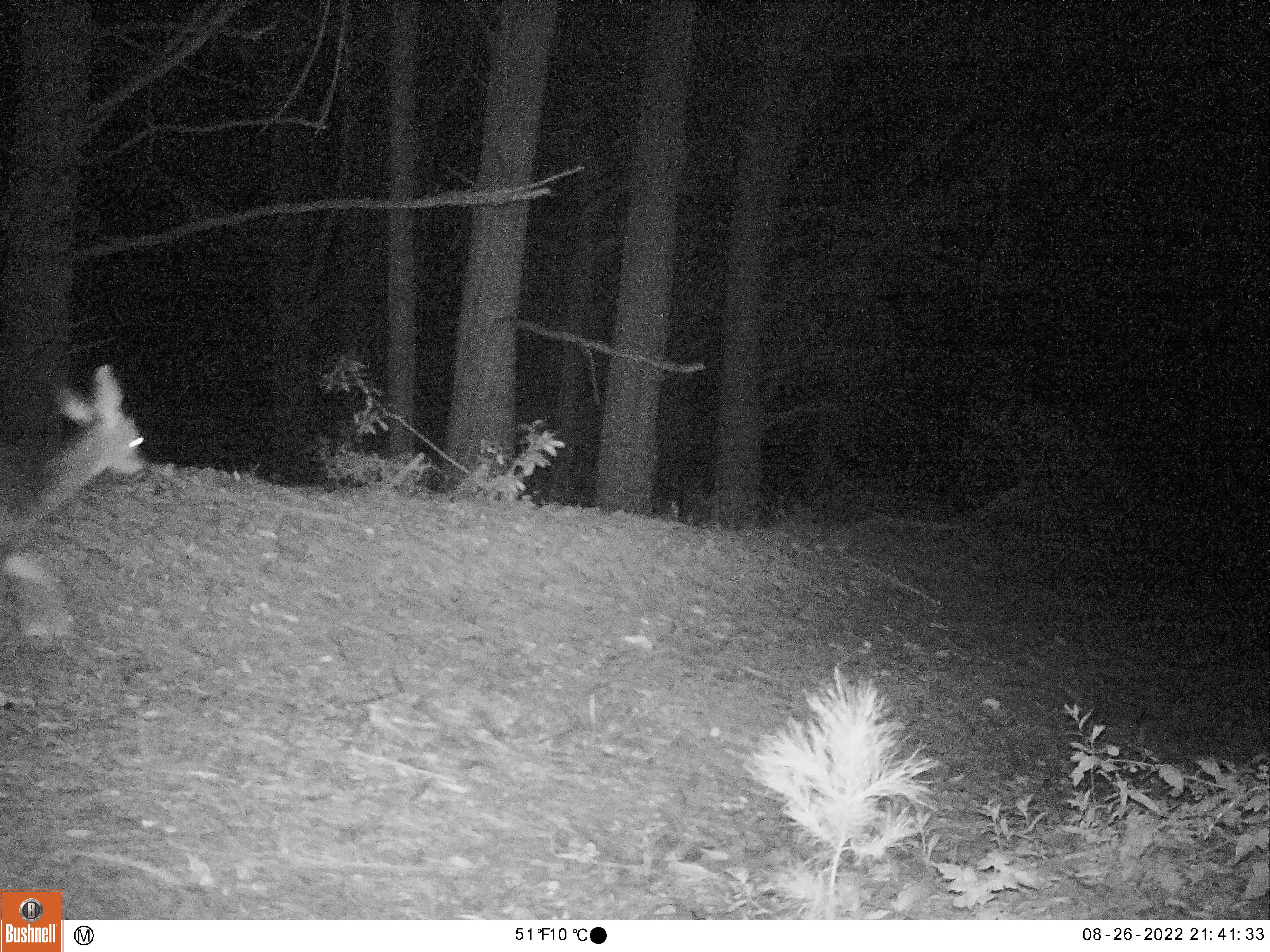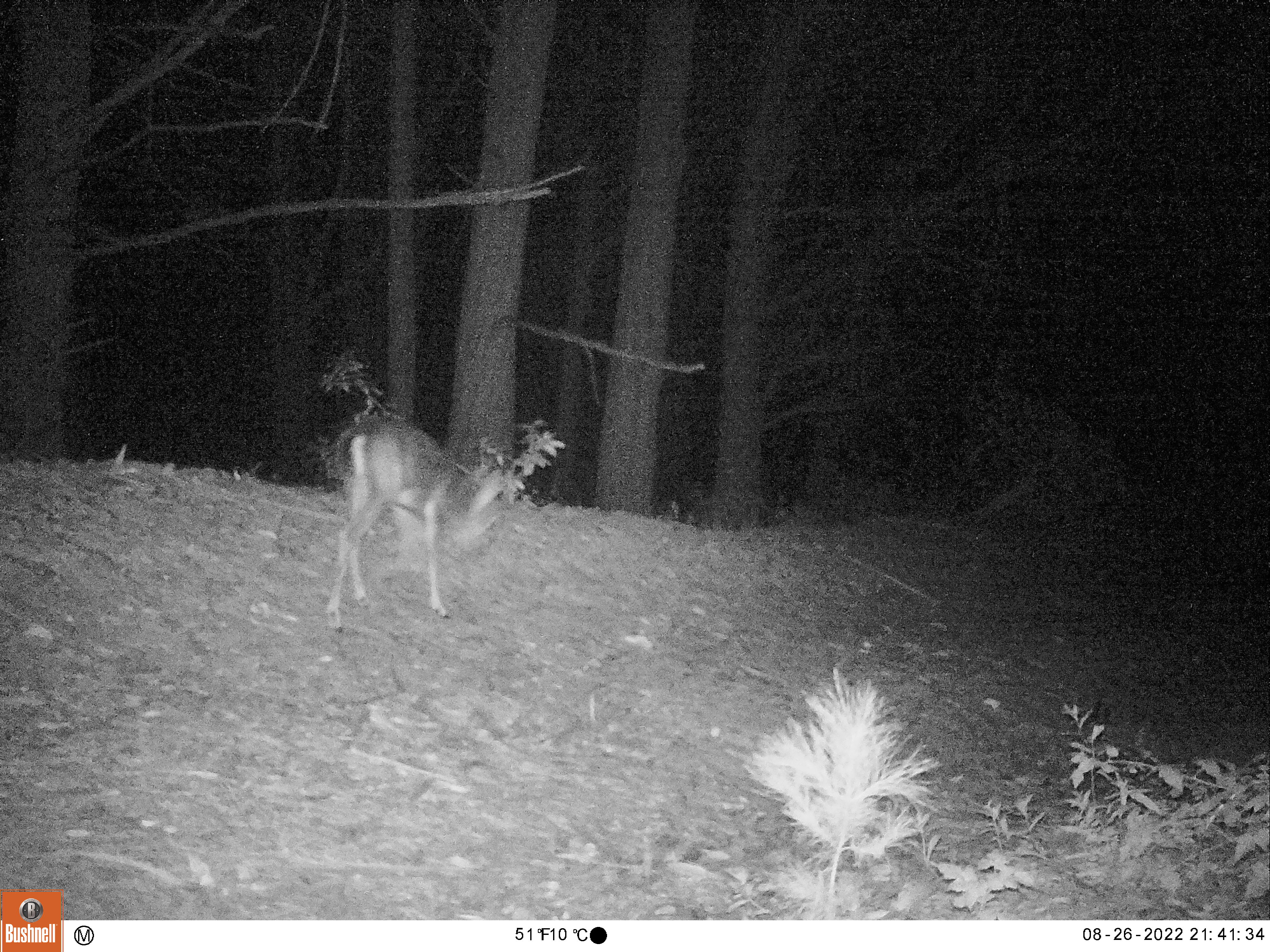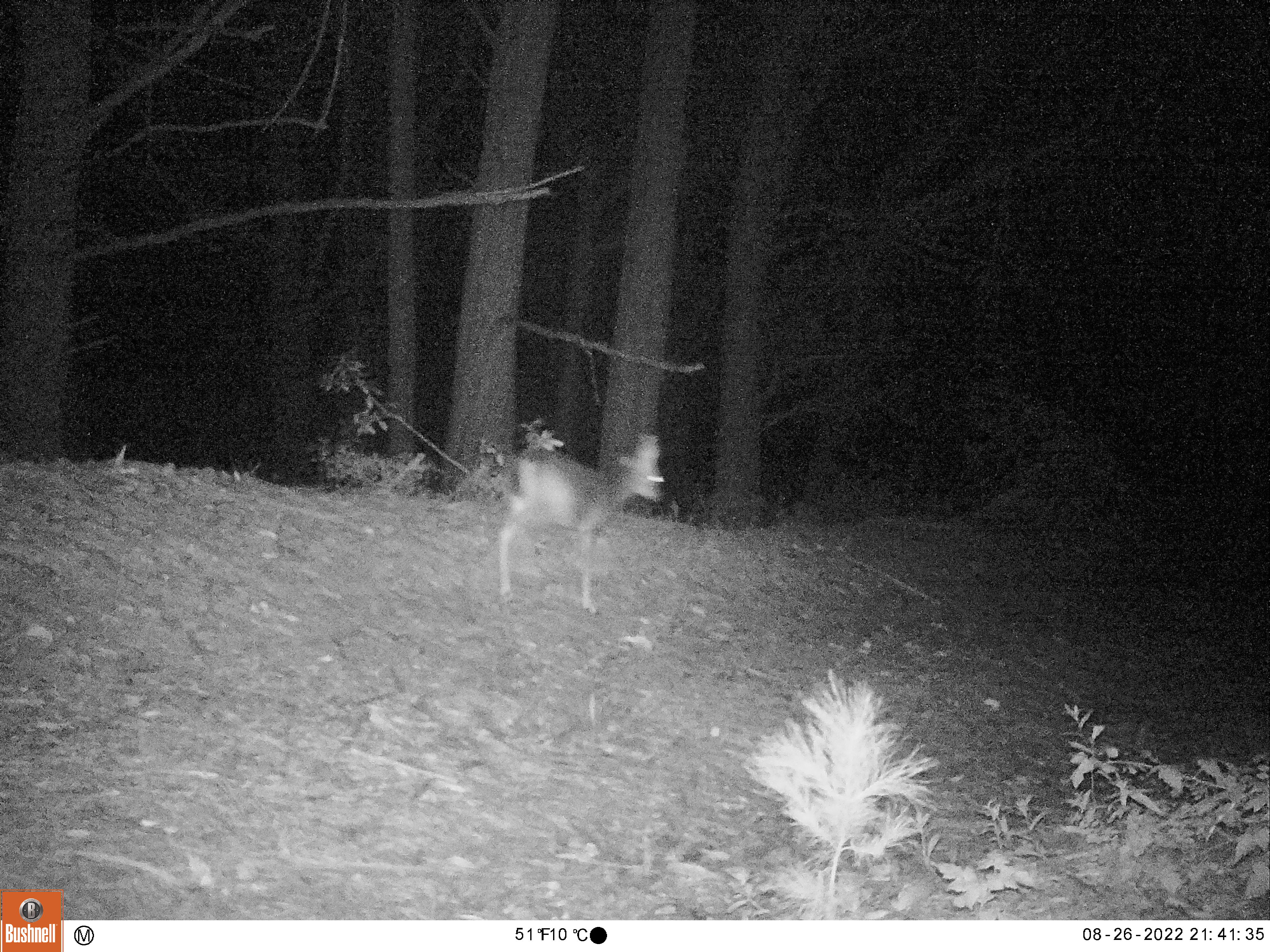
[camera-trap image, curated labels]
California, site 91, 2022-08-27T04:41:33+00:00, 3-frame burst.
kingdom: Animalia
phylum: Chordata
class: Mammalia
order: Artiodactyla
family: Cervidae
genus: Odocoileus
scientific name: Odocoileus hemionus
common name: mule deer